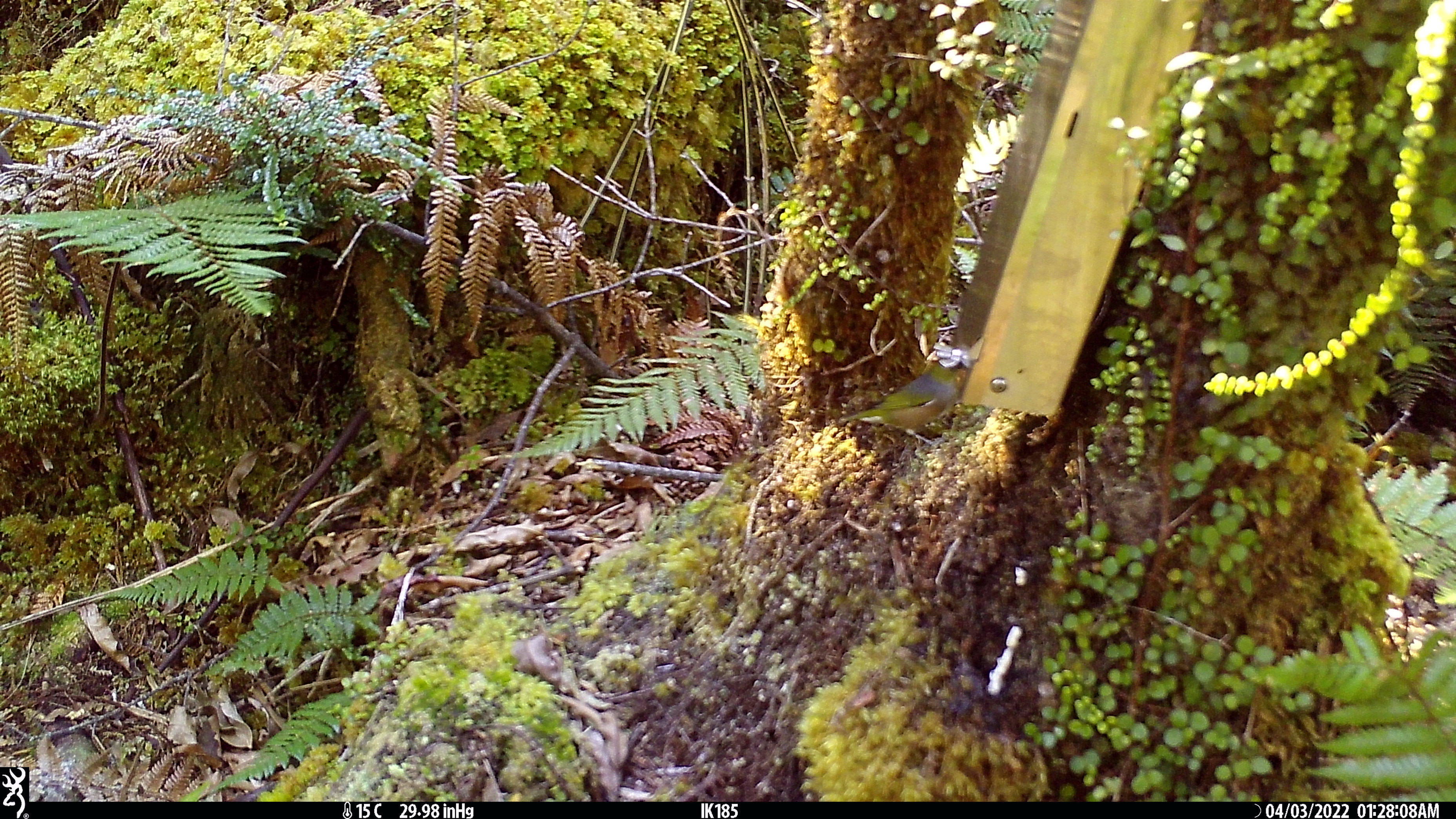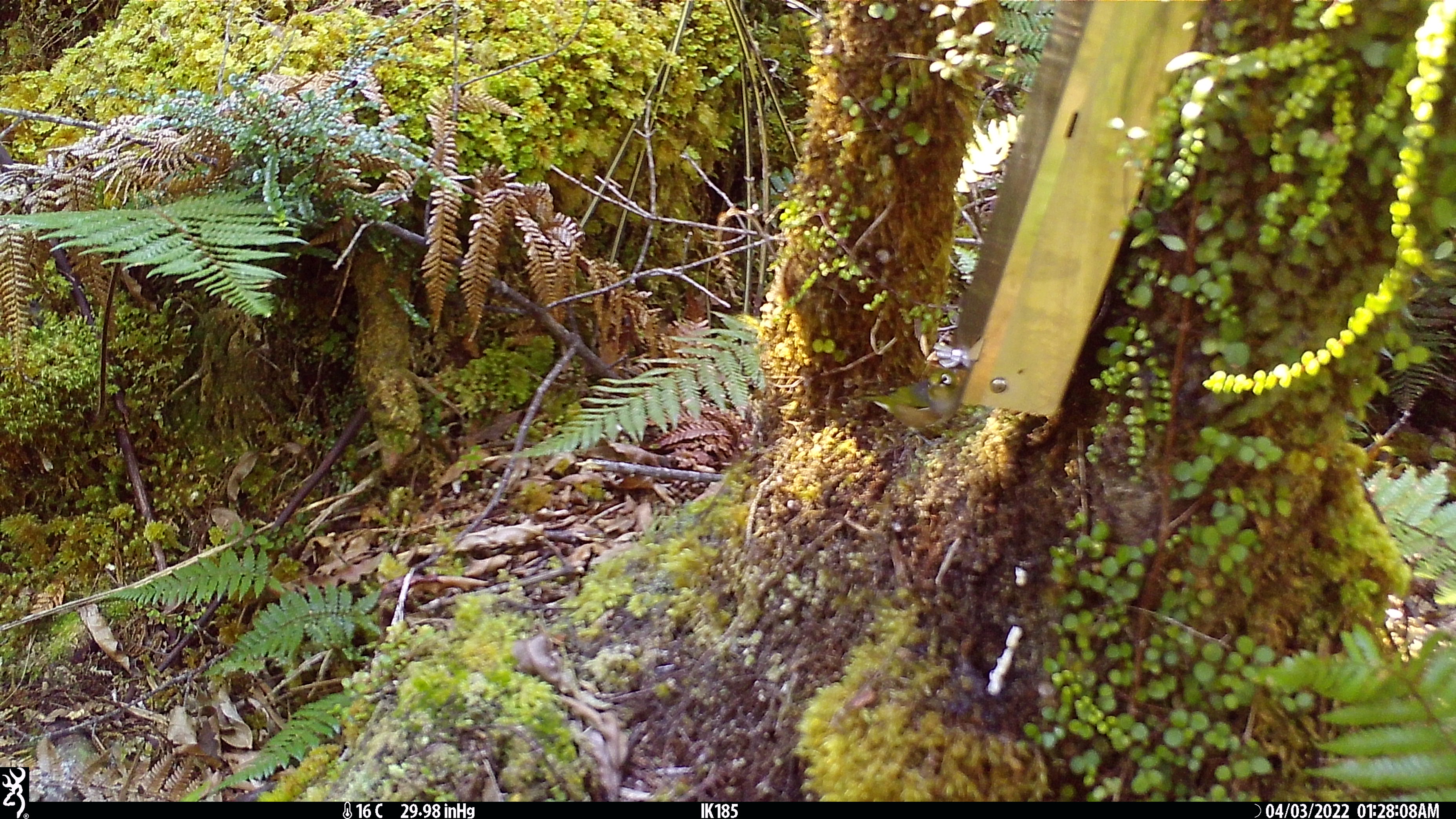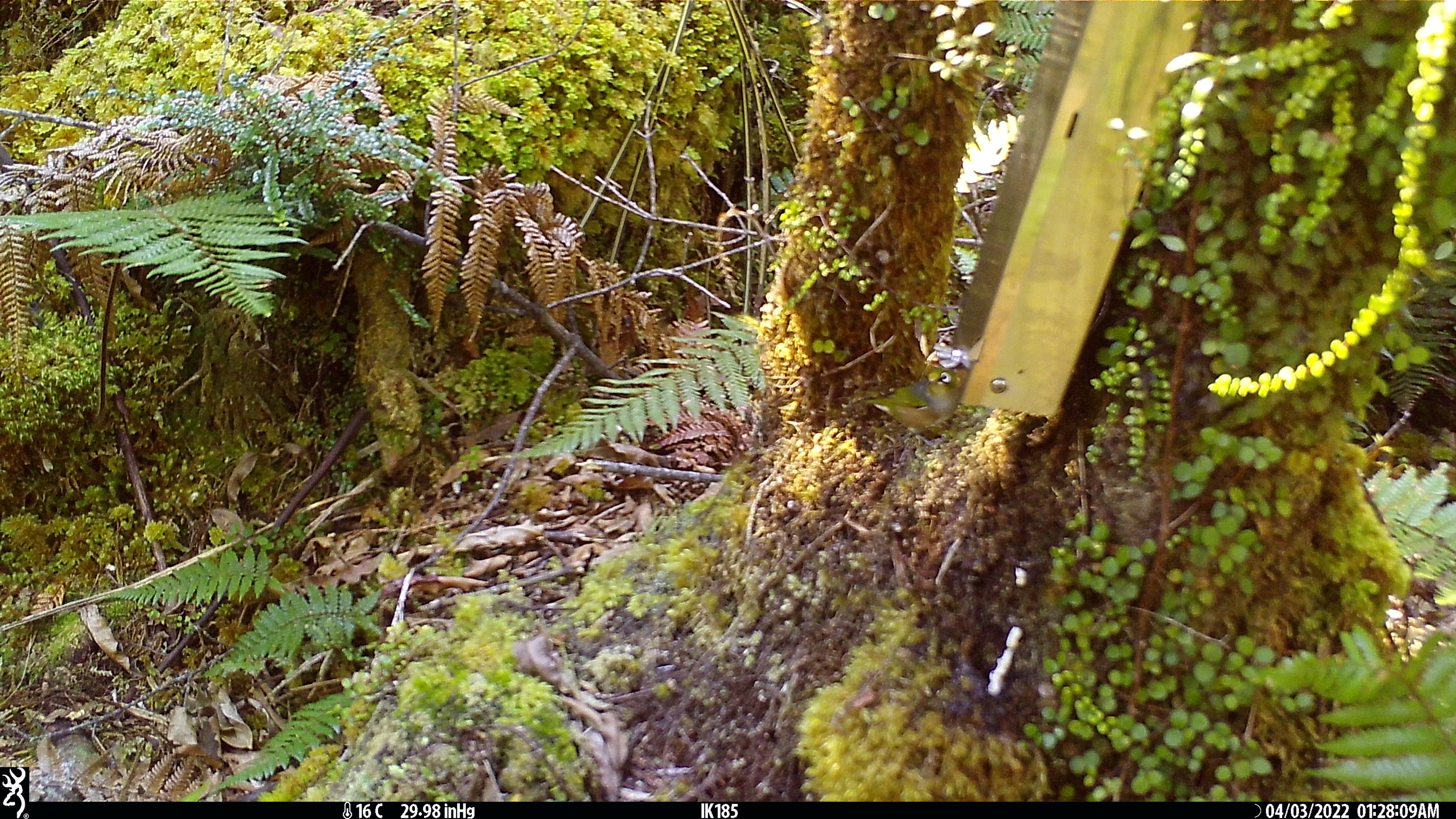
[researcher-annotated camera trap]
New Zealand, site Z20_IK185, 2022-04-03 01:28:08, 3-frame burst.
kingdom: Animalia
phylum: Chordata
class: Aves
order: Passeriformes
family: Zosteropidae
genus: Zosterops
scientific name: Zosterops lateralis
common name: silvereye